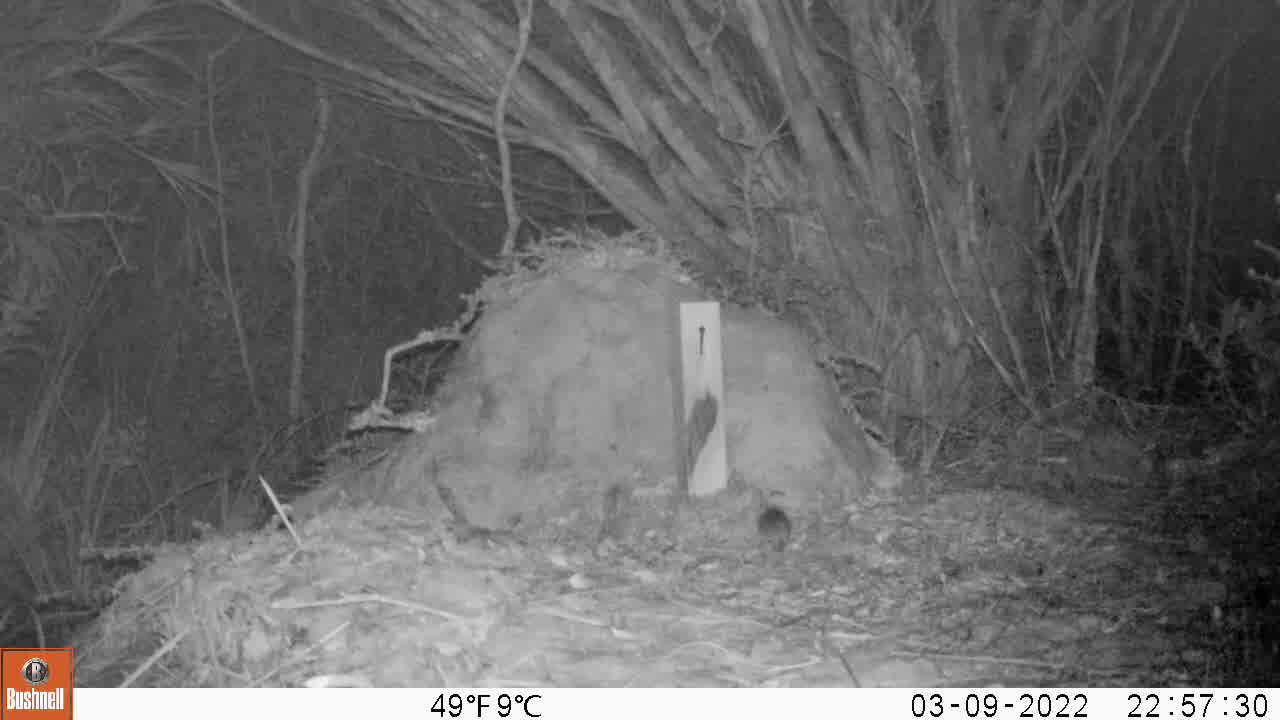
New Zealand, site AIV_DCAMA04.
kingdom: Animalia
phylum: Chordata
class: Mammalia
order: Rodentia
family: Muridae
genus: Mus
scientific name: Mus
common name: mouse